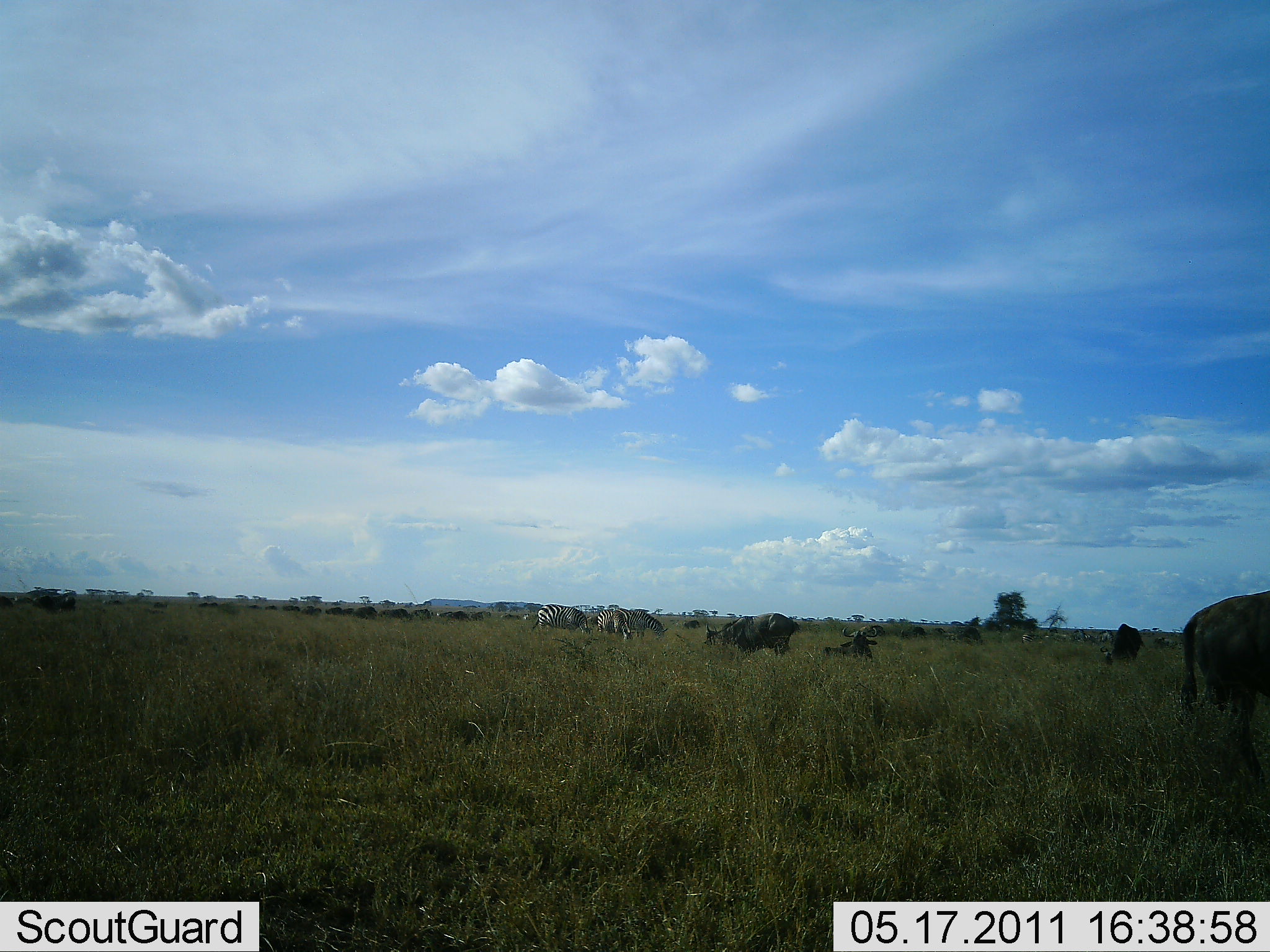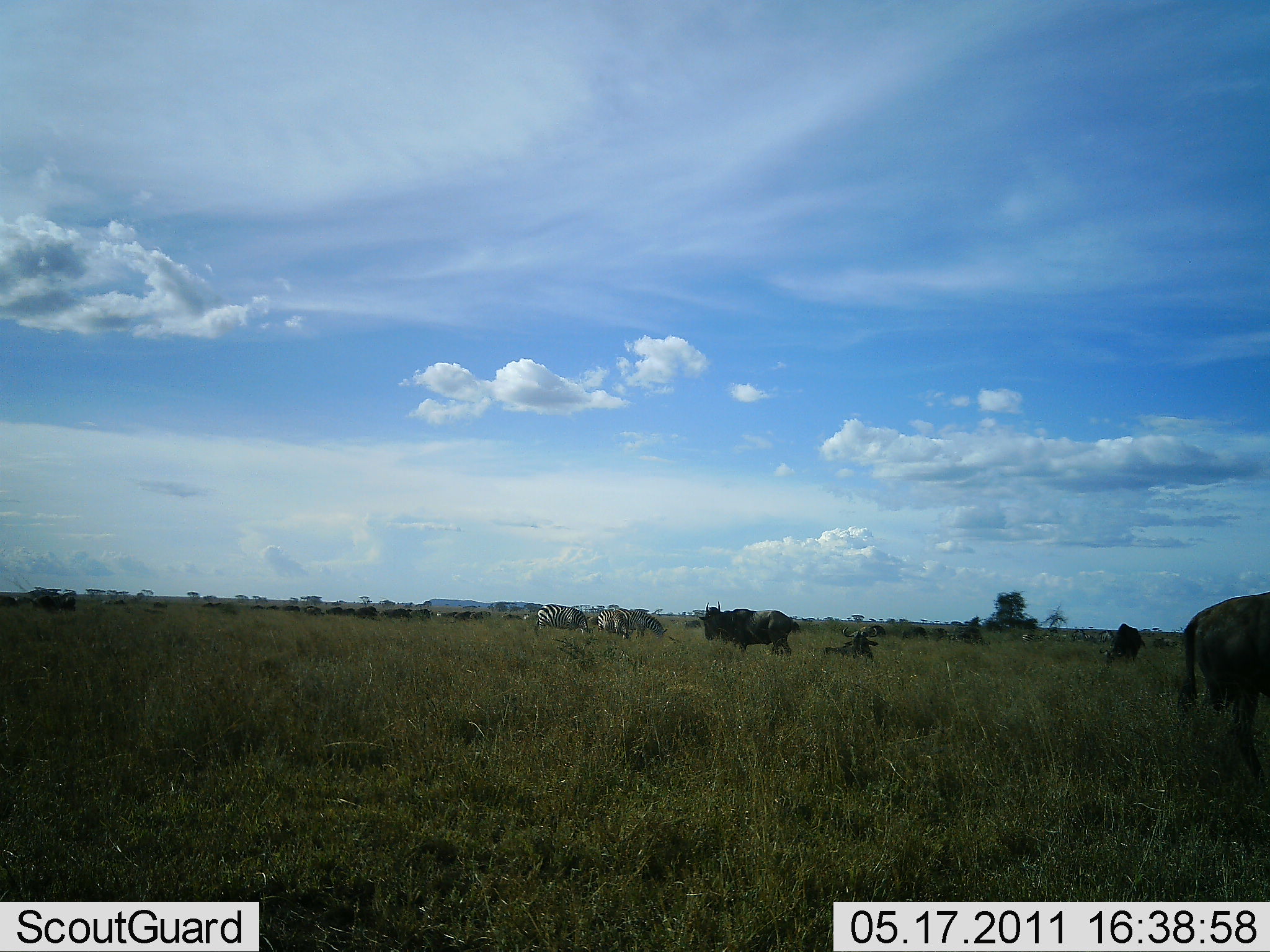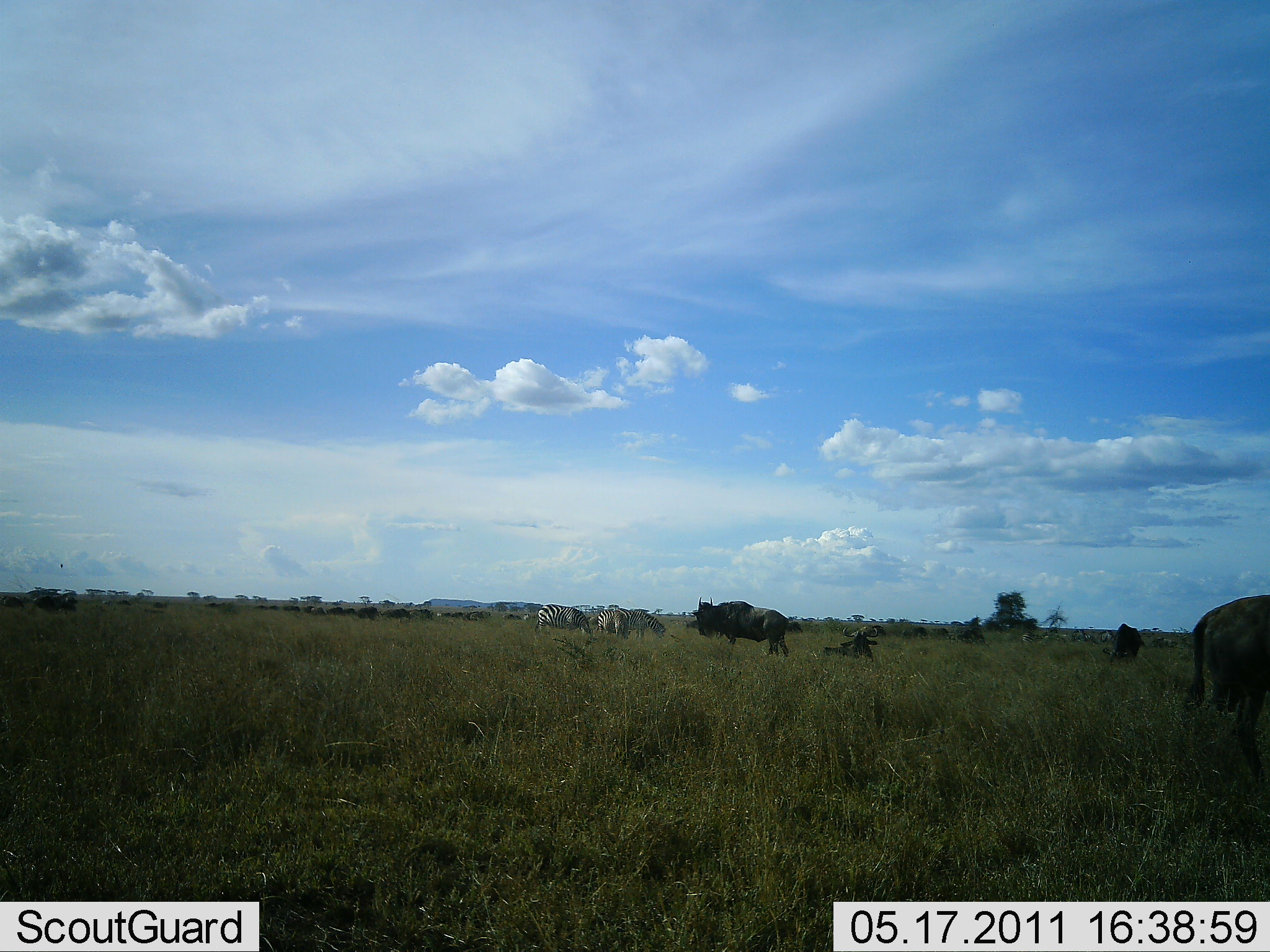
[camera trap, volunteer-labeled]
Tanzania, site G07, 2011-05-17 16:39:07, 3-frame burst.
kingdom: Animalia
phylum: Chordata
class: Mammalia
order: Artiodactyla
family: Bovidae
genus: Connochaetes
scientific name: Connochaetes taurinus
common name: blue wildebeest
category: wildebeest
Wildebeest (blue wildebeest) (Connochaetes taurinus), count 11-50. Behavior (volunteer vote fractions): standing 55%, resting 45%, moving 18%, interacting 9%. Young present (vote fraction): 0%. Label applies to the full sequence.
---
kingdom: Animalia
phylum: Chordata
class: Mammalia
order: Perissodactyla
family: Equidae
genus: Equus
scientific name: Equus quagga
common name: plains zebra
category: zebra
Zebra (plains zebra) (Equus quagga), count 3. Behavior (volunteer vote fractions): standing 29%, resting 0%, moving 7%, interacting 0%. Young present (vote fraction): 0%. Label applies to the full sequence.